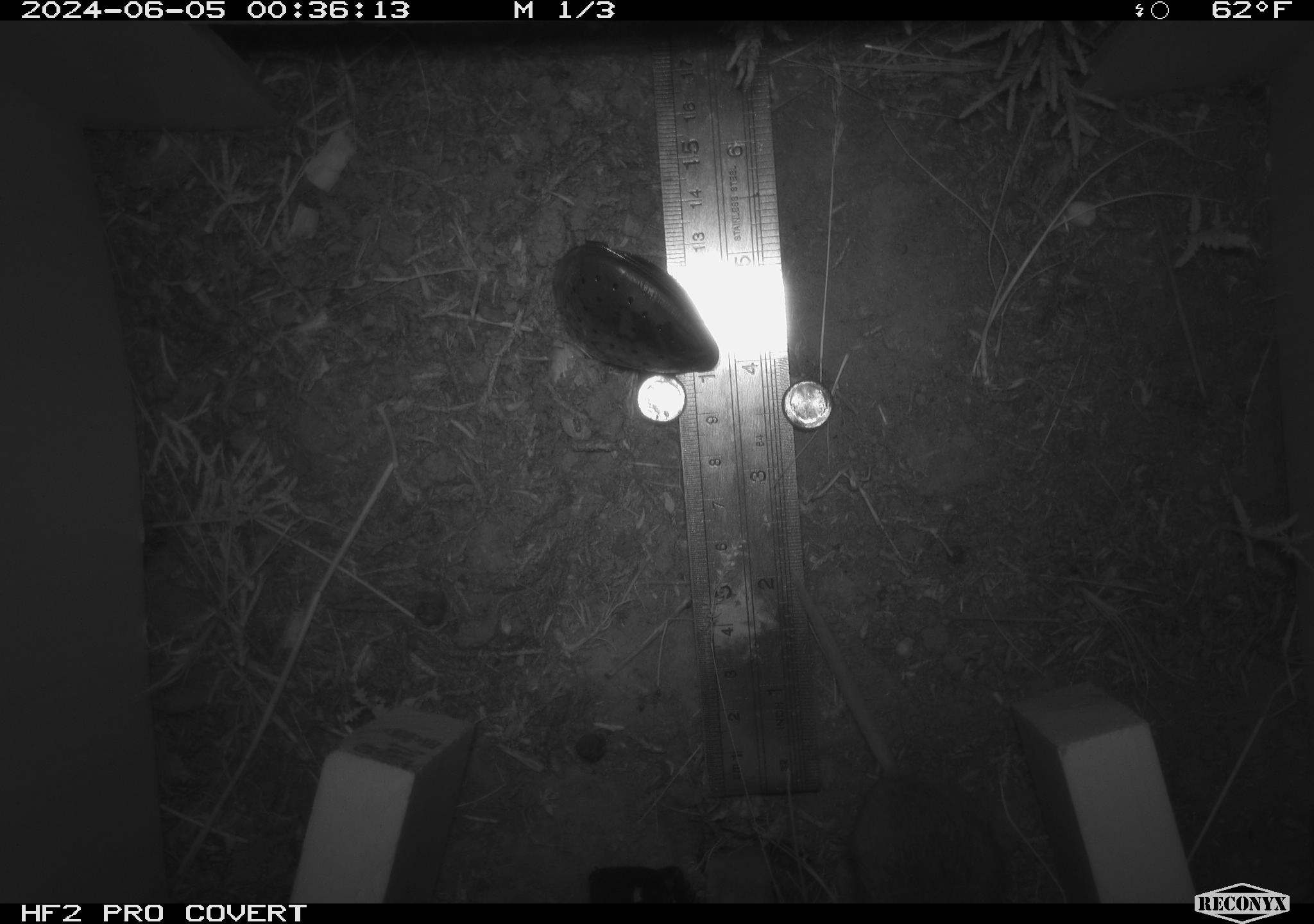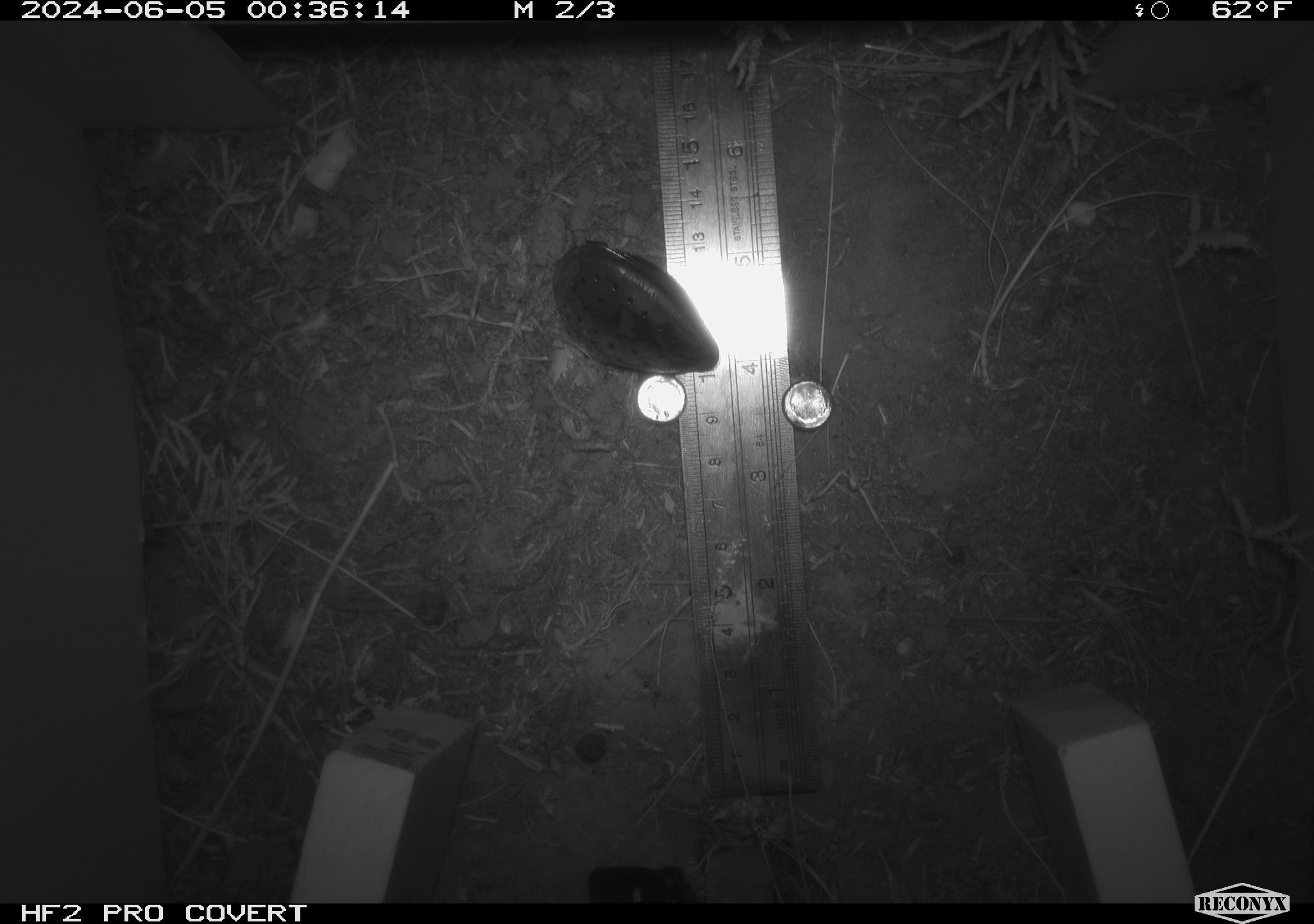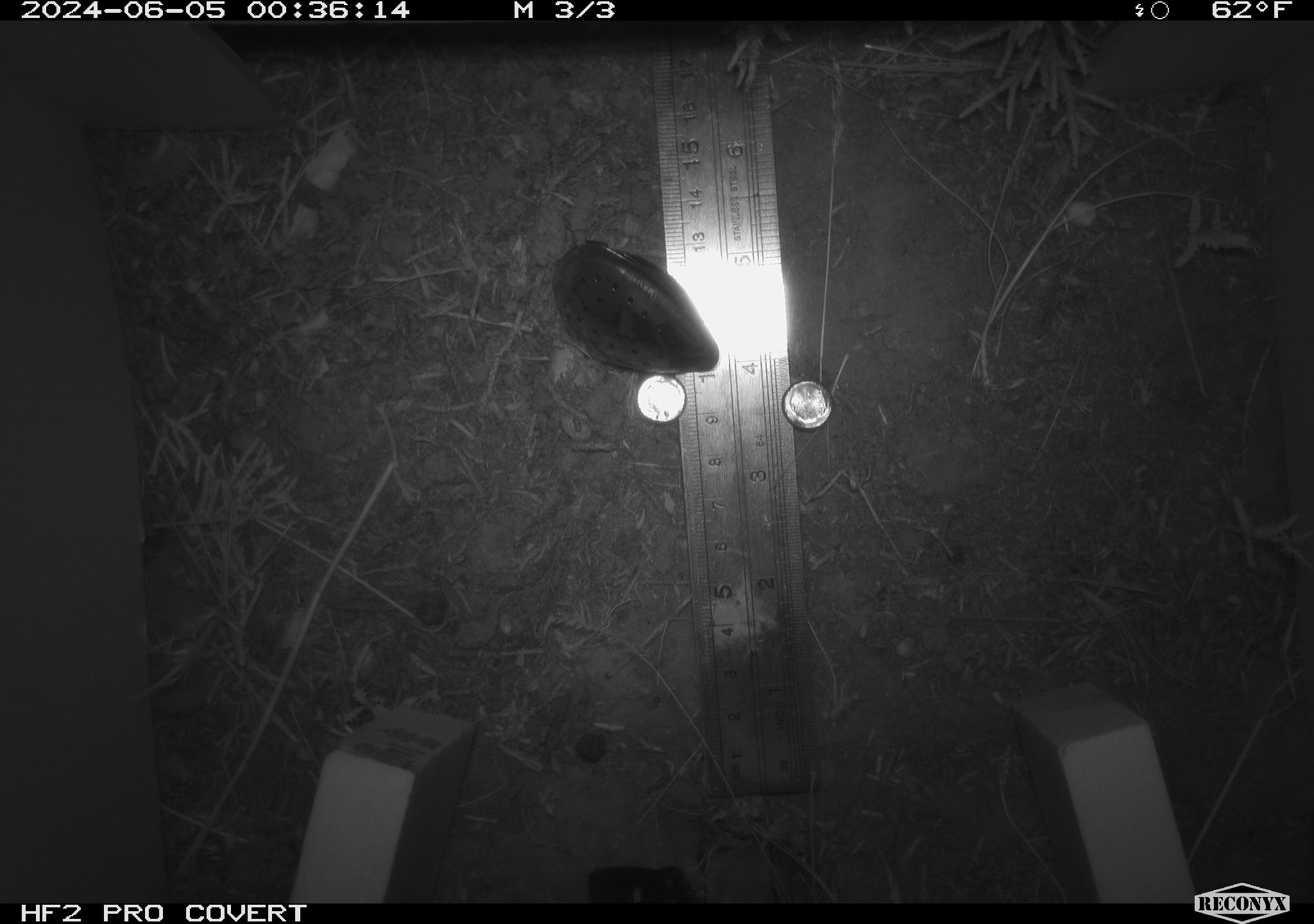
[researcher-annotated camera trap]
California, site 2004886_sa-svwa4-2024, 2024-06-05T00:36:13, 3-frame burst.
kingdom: Animalia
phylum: Chordata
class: Mammalia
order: Rodentia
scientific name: Rodentia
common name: mouse species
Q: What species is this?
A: Mouse species (Rodentia).